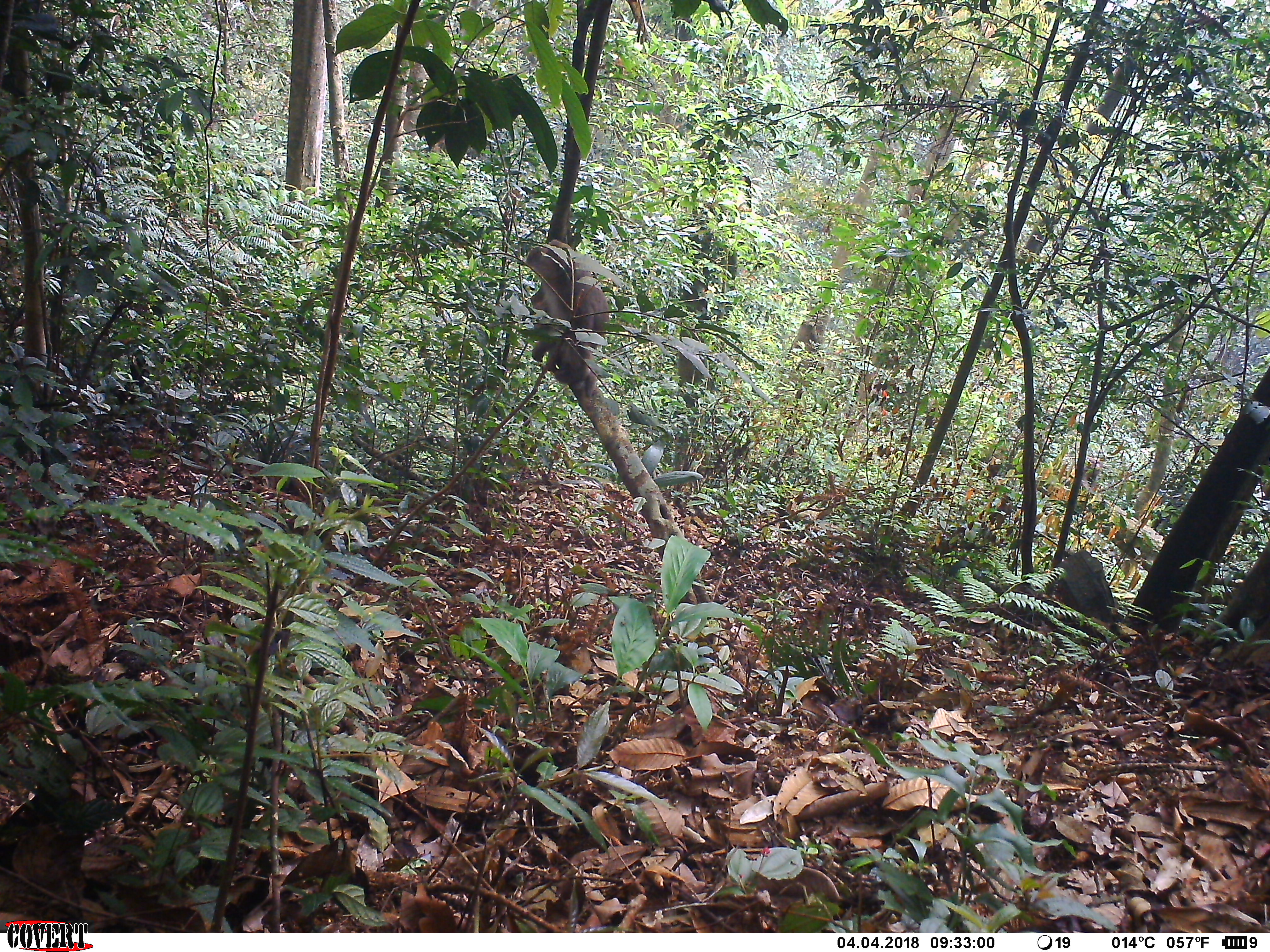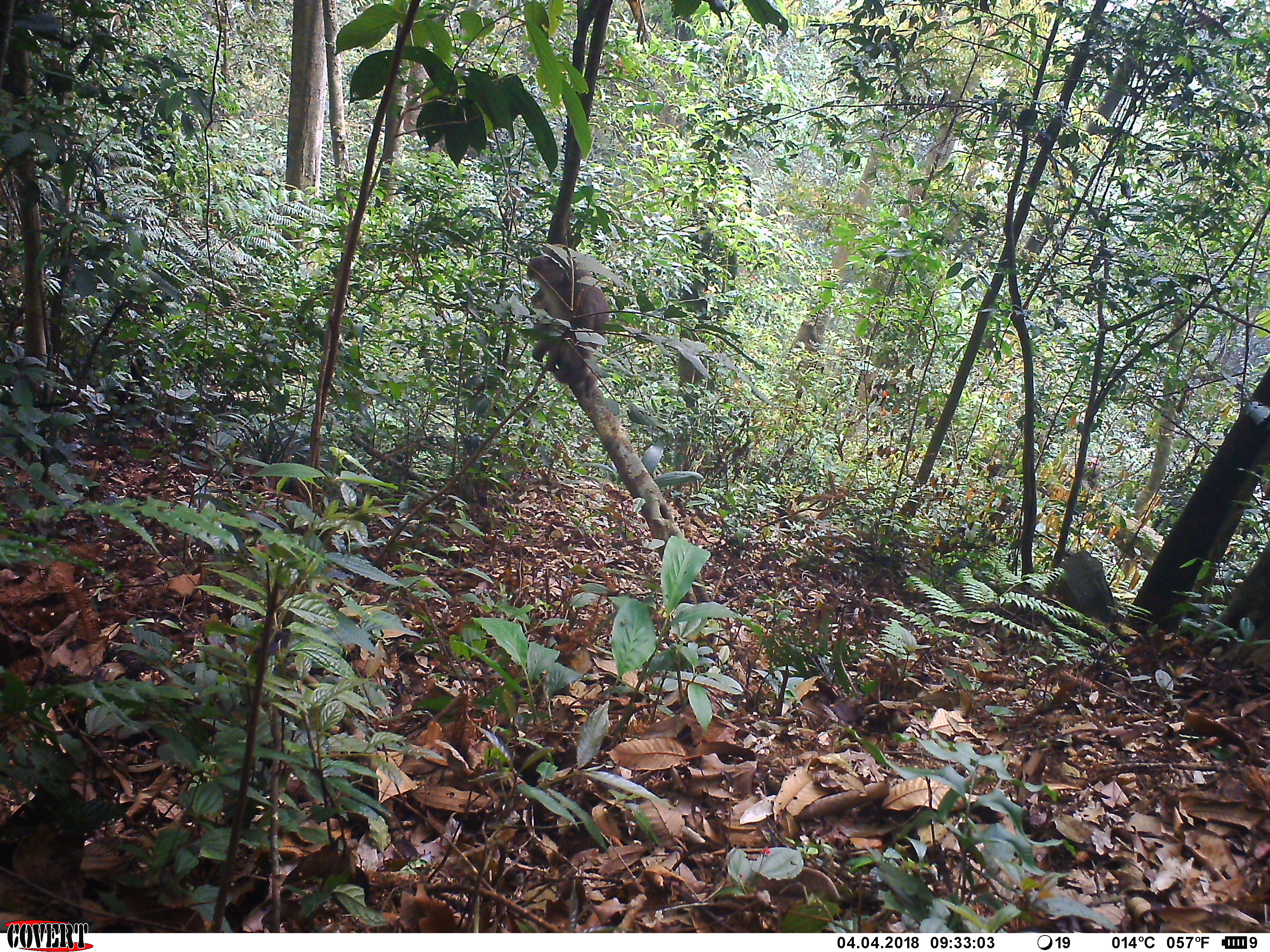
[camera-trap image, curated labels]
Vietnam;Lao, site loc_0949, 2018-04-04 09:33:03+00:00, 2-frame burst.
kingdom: Animalia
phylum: Chordata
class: Mammalia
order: Primates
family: Cercopithecidae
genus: Macaca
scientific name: Macaca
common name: macaque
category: macaque not stump tailed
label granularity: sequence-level